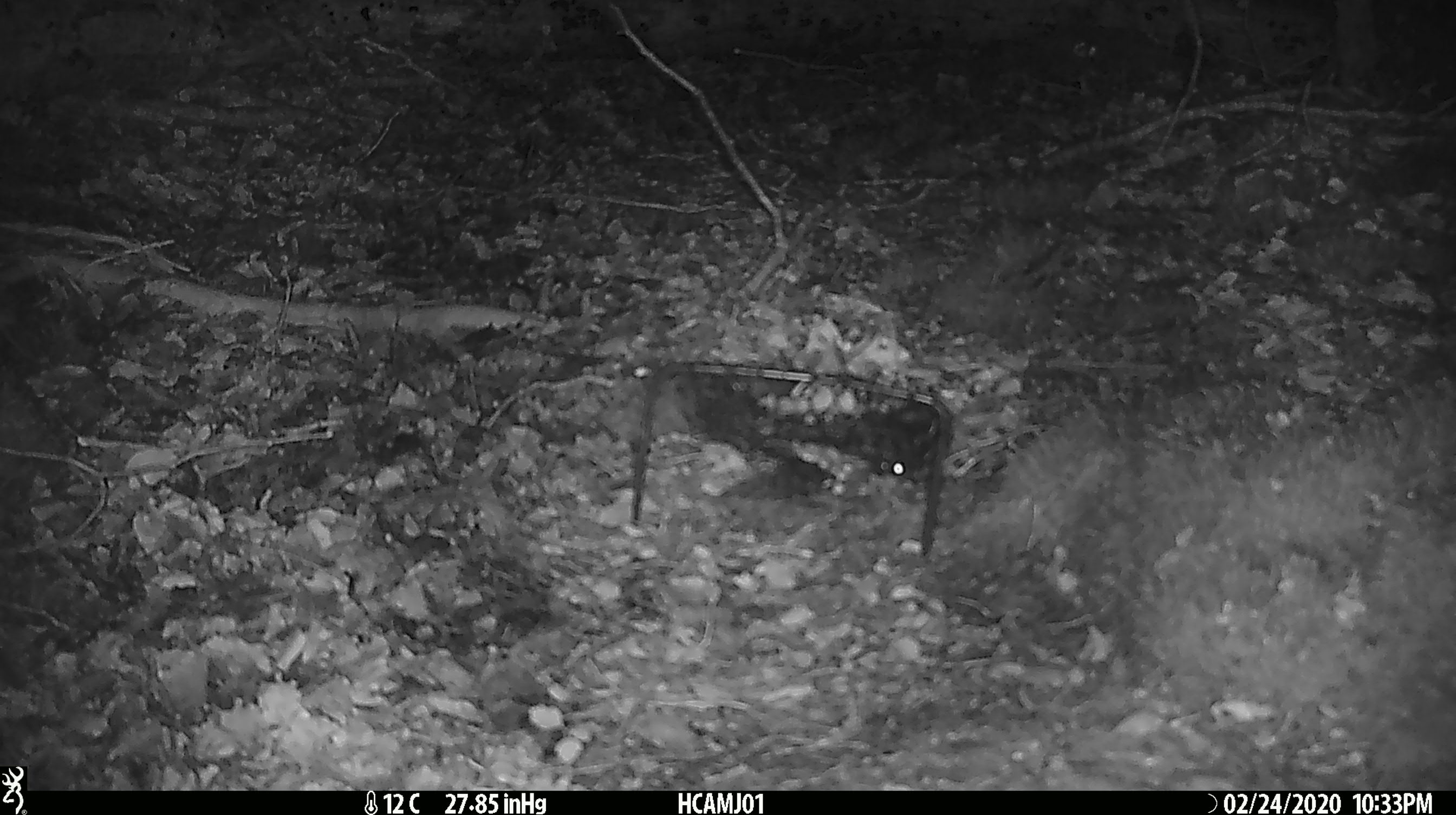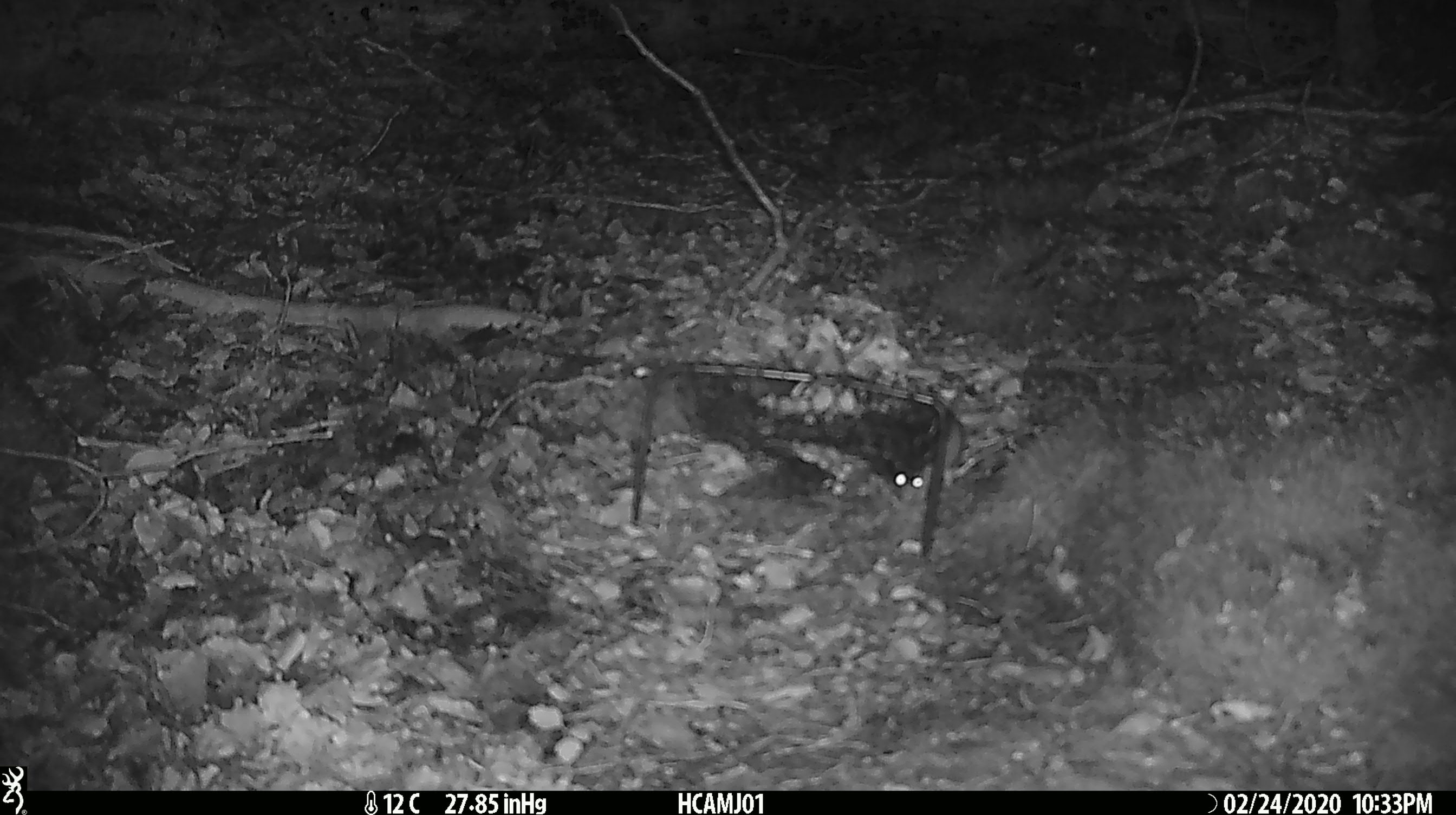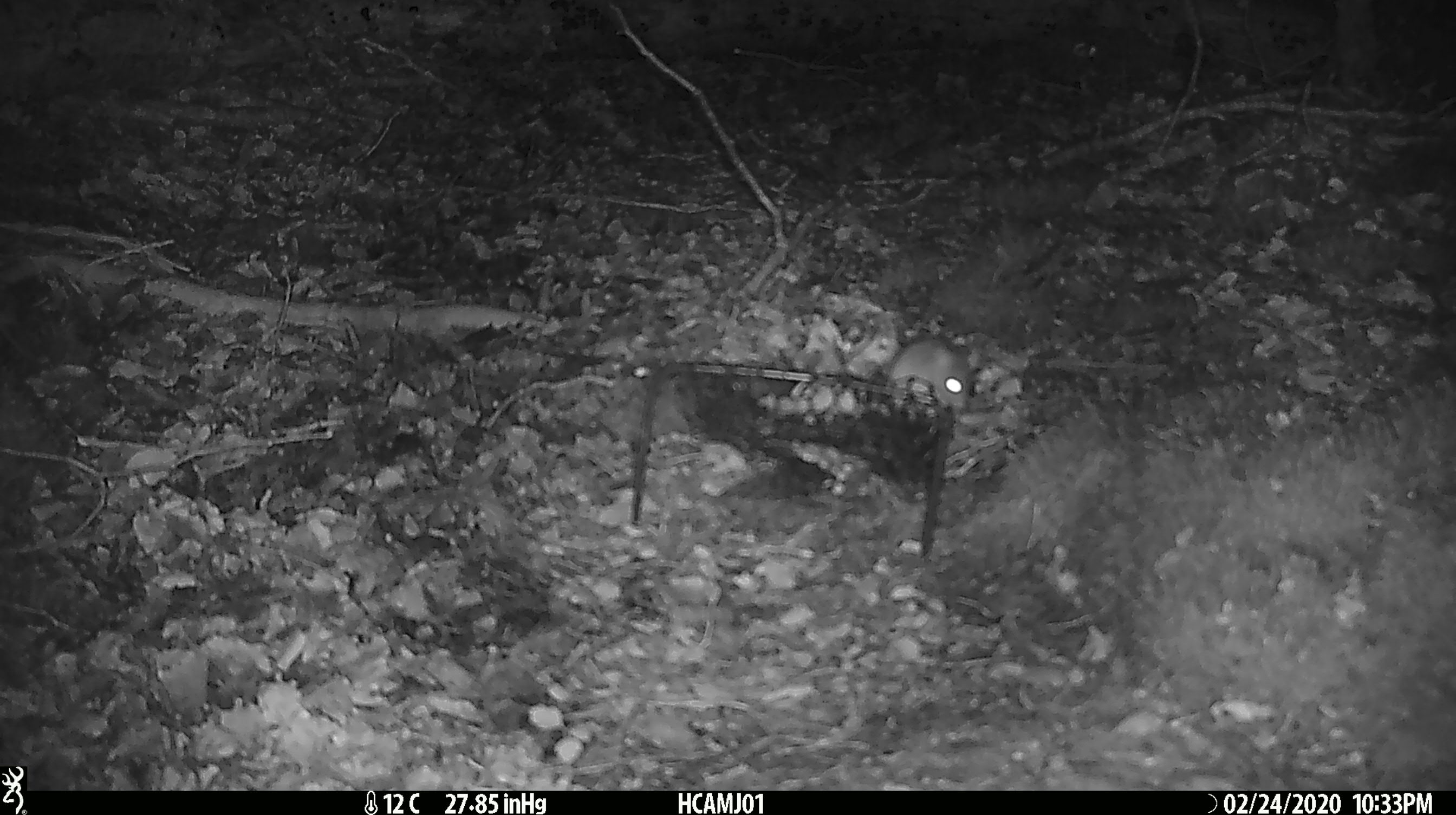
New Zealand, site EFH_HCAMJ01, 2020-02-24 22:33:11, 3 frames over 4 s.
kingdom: Animalia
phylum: Chordata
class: Mammalia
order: Rodentia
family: Muridae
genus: Mus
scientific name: Mus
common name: mouse